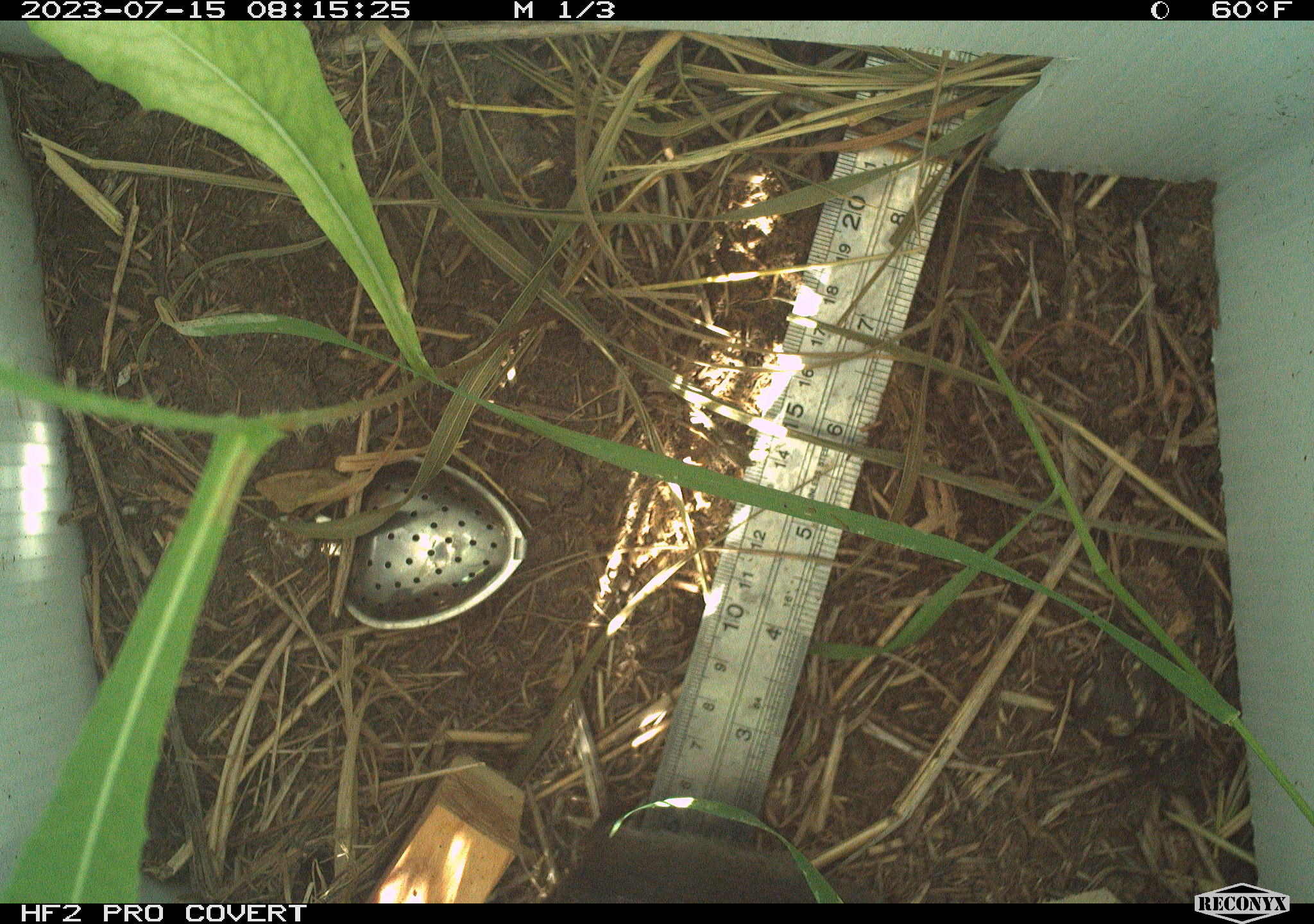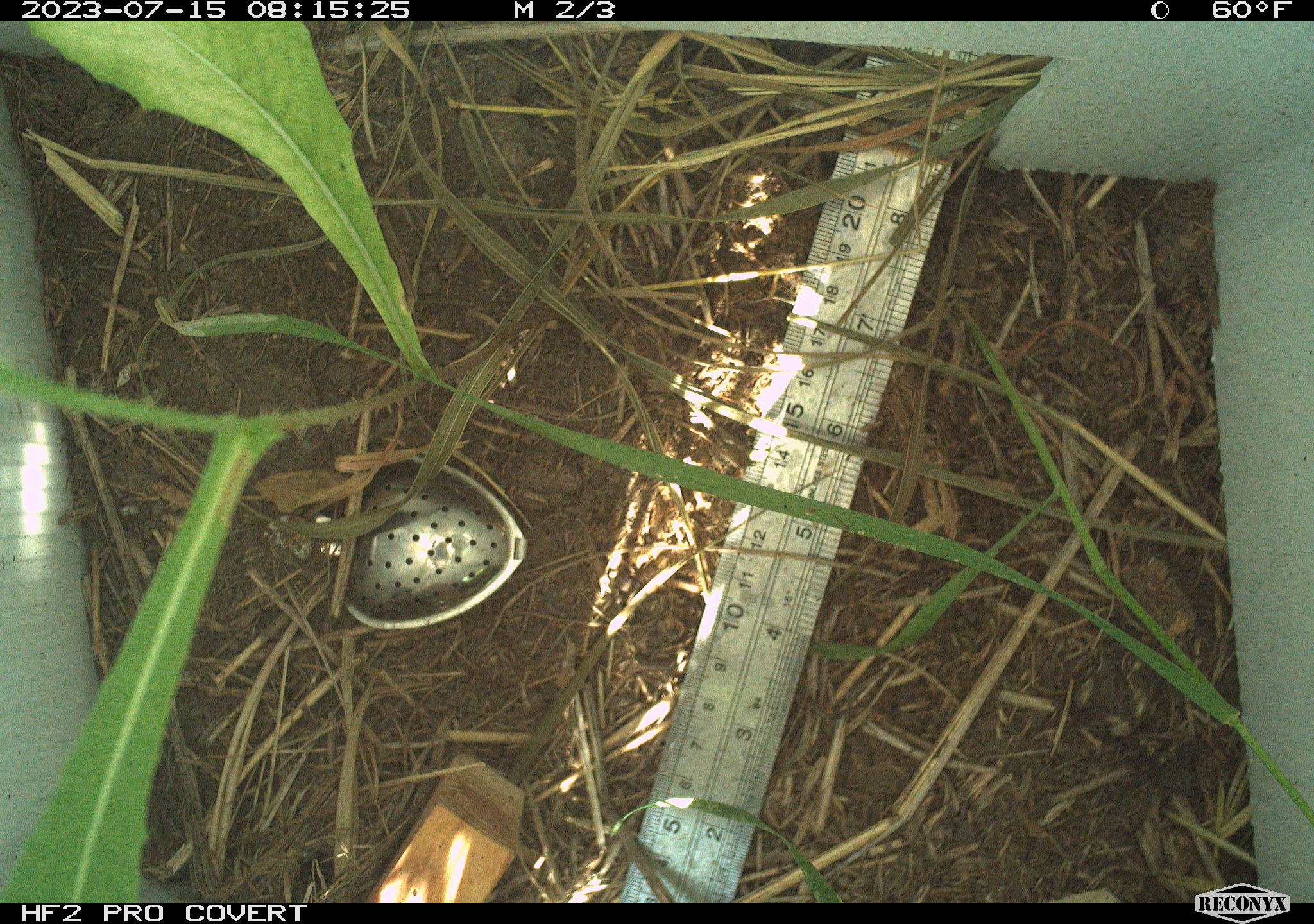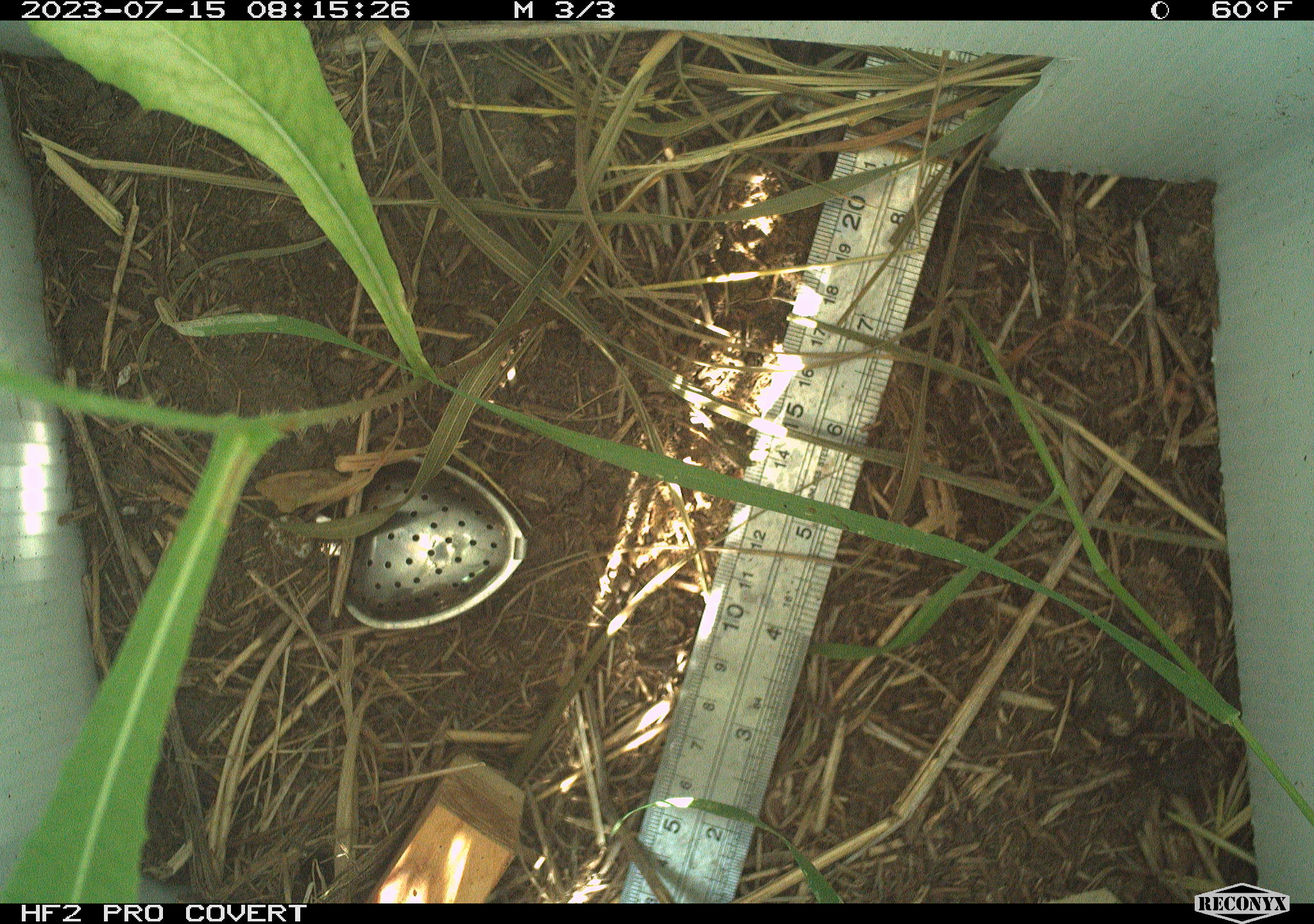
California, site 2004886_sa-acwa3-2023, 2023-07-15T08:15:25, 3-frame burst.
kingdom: Animalia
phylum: Chordata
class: Mammalia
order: Rodentia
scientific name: Rodentia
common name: rodent